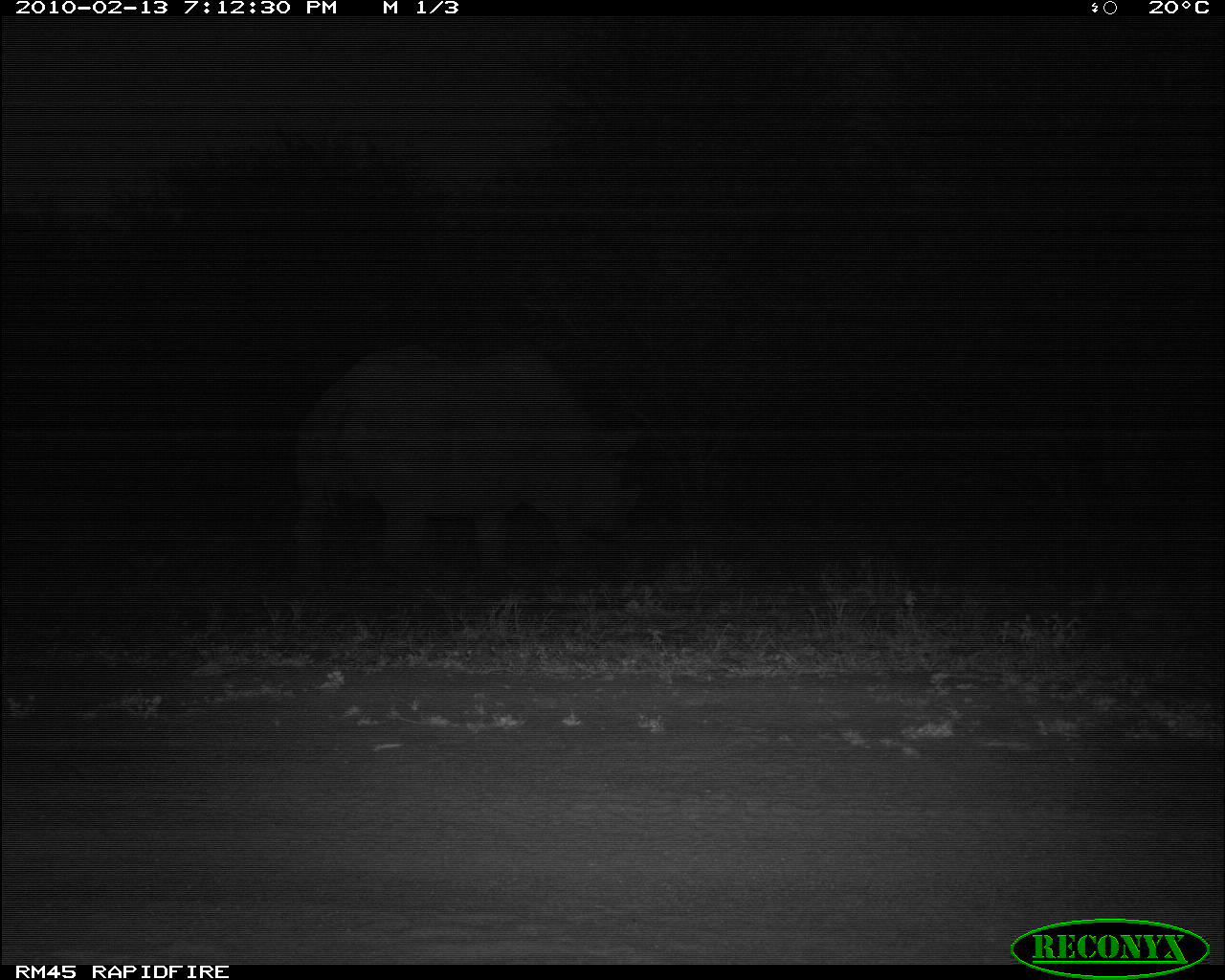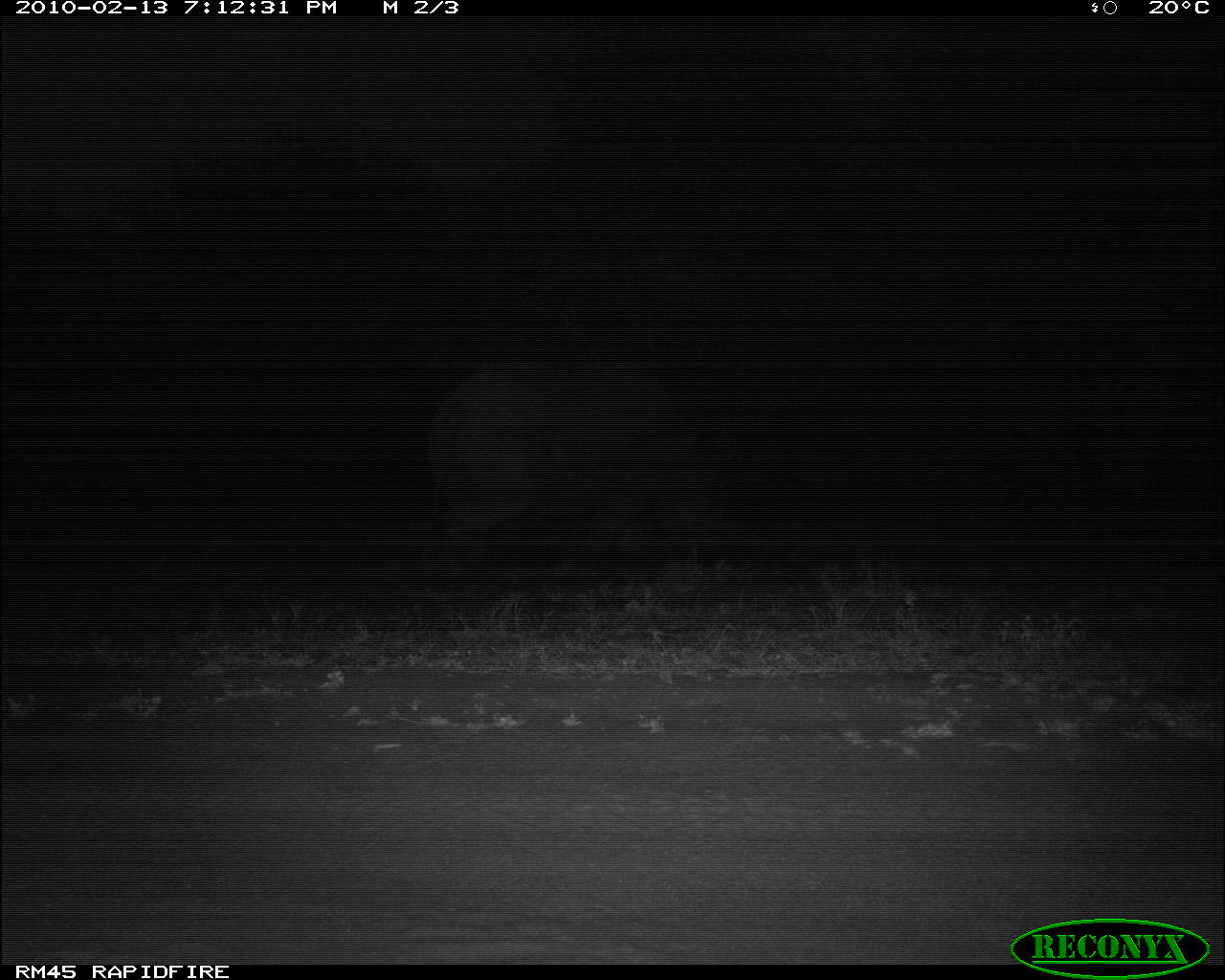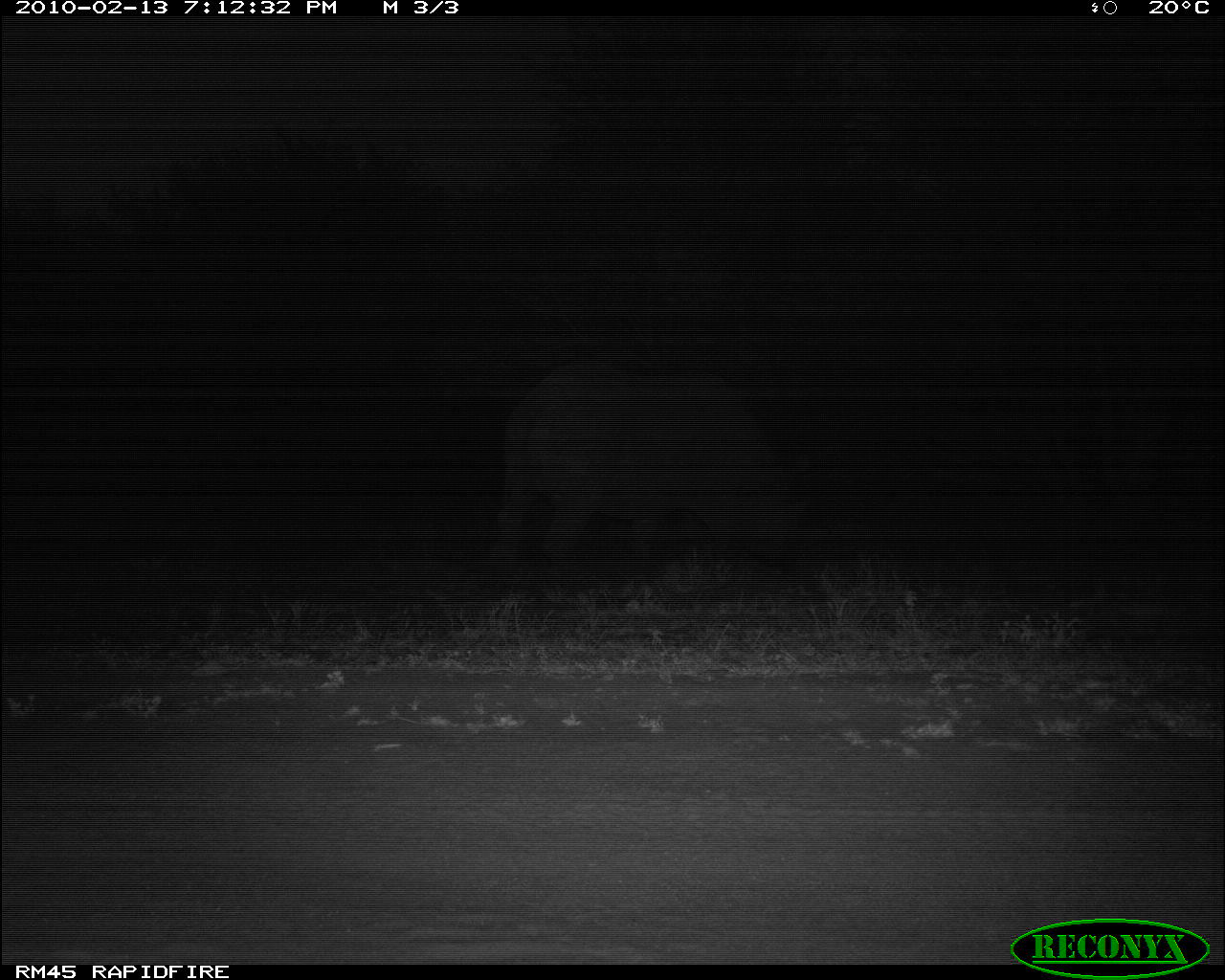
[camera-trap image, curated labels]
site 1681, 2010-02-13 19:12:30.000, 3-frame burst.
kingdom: Animalia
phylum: Chordata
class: Mammalia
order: Perissodactyla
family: Rhinocerotidae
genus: Diceros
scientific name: Diceros bicornis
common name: black rhinoceros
Diceros bicornis (black rhinoceros), count 1.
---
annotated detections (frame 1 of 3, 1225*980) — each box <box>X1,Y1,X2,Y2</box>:
diceros bicornis: <box>290,343,642,587</box>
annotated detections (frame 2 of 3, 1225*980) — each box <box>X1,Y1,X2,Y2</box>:
diceros bicornis: <box>425,358,737,579</box>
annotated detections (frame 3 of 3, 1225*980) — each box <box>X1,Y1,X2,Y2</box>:
diceros bicornis: <box>488,355,805,577</box>